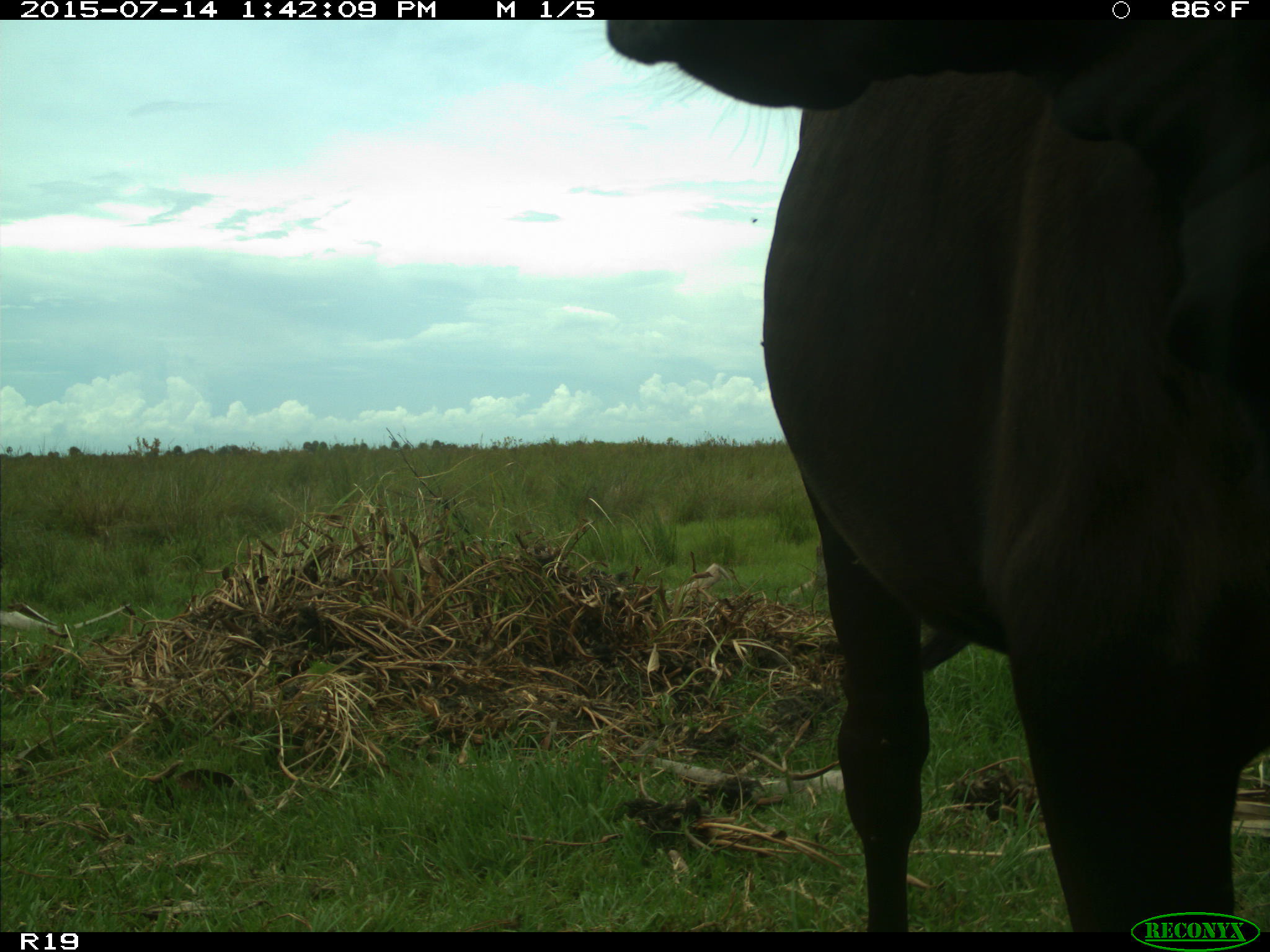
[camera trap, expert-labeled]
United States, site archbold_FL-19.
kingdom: Animalia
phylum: Chordata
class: Mammalia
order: Artiodactyla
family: Bovidae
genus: Bos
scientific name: Bos taurus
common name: domestic cow